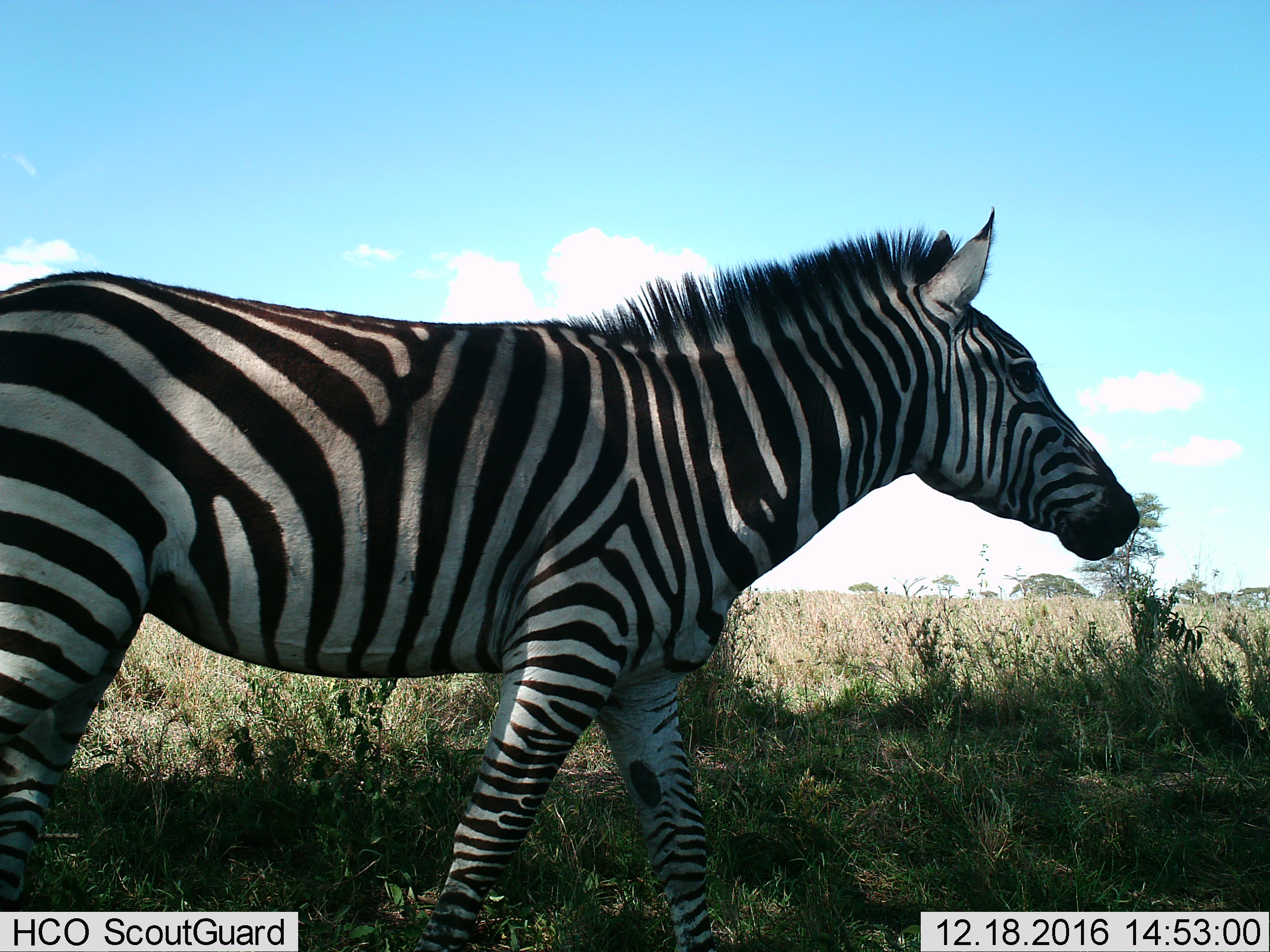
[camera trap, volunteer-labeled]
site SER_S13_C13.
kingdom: Animalia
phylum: Chordata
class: Mammalia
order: Perissodactyla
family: Equidae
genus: Equus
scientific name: Equus quagga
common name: plains zebra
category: zebraplains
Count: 1.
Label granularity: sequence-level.